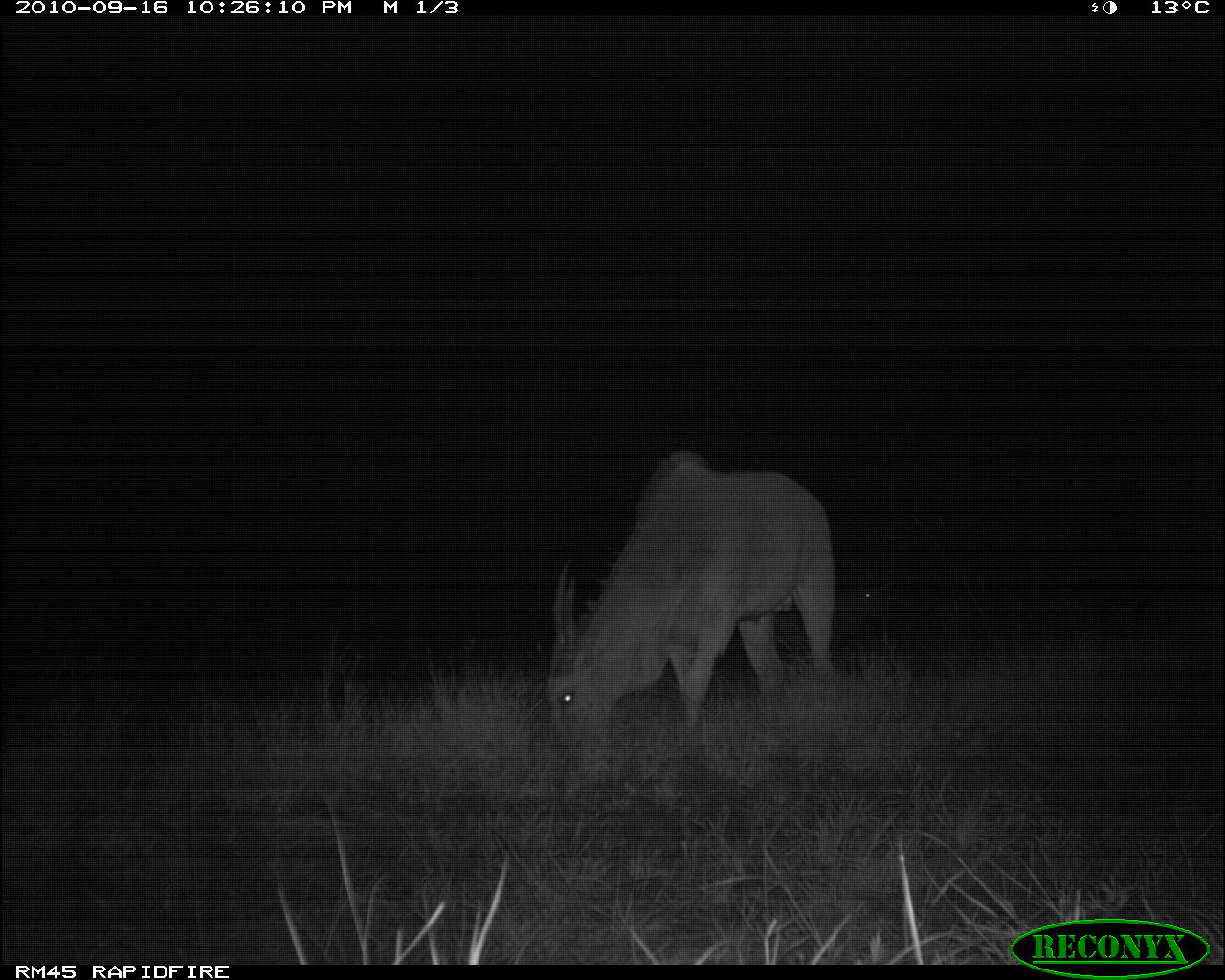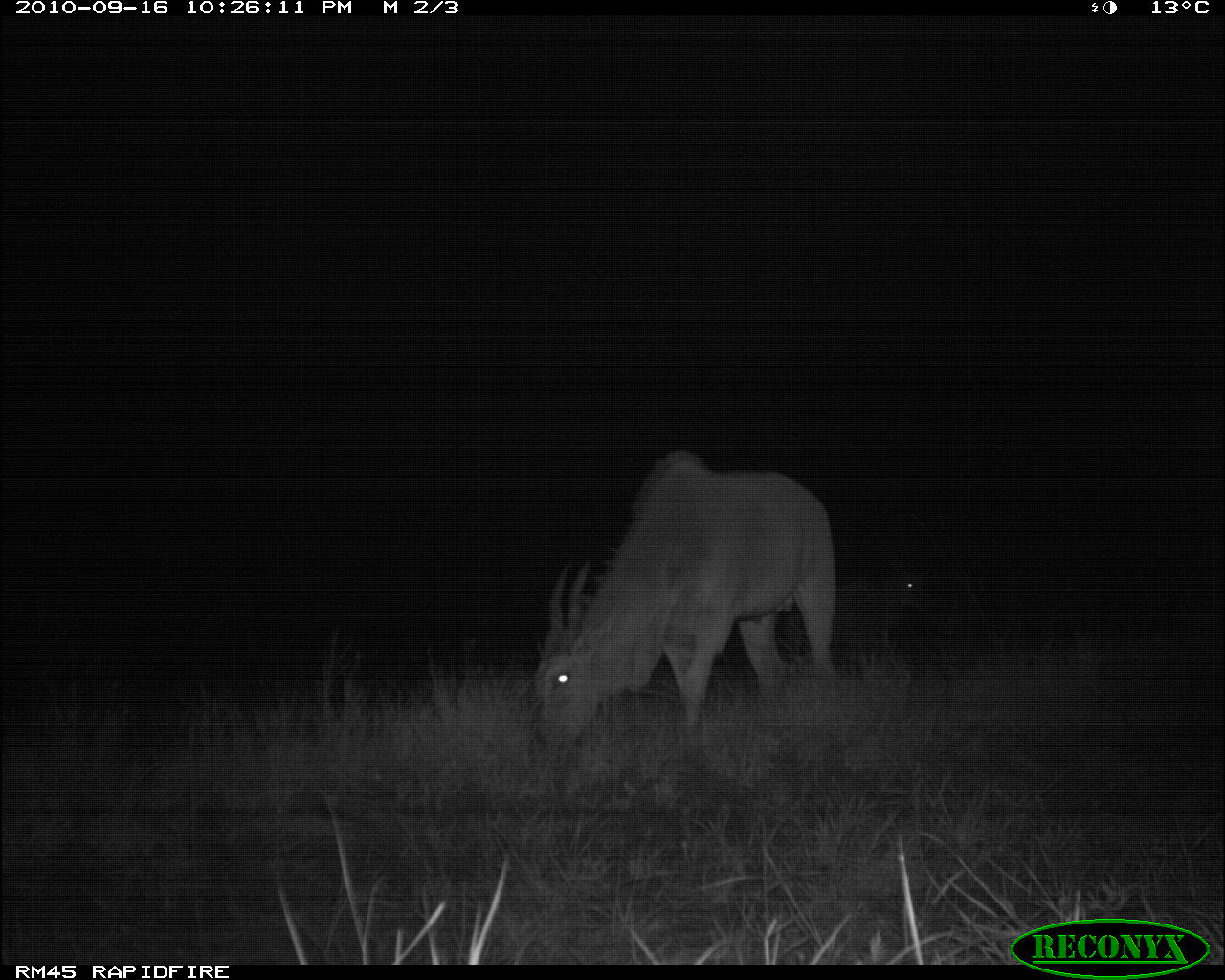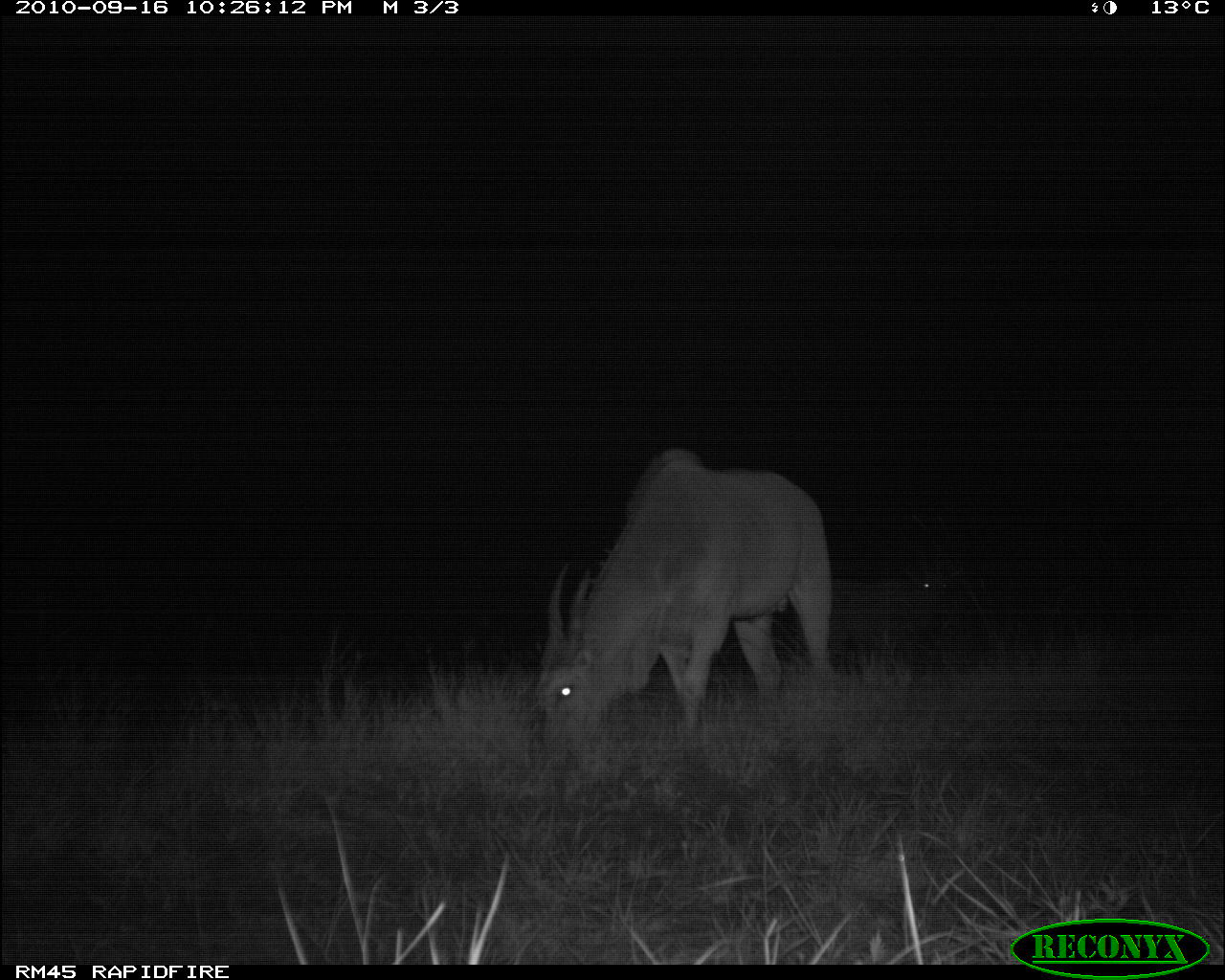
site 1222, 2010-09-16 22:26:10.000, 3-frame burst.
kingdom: Animalia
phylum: Chordata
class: Mammalia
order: Artiodactyla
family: Bovidae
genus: Tragelaphus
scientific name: Tragelaphus oryx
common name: eland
Tragelaphus oryx (eland), count 2.